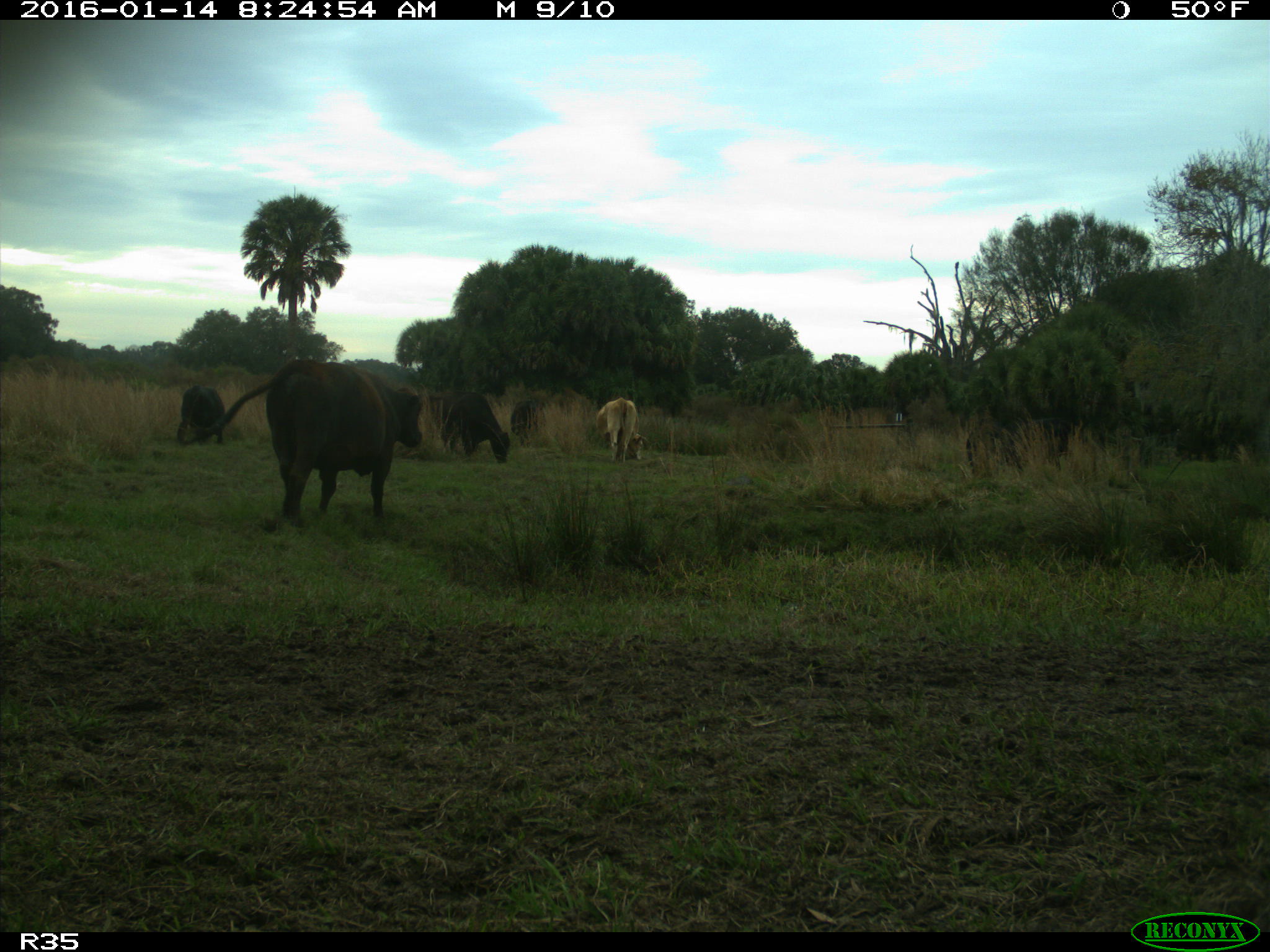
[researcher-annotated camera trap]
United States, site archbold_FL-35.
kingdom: Animalia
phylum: Chordata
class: Mammalia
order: Artiodactyla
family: Bovidae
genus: Bos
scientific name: Bos taurus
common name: domestic cow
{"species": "Bos taurus (domestic cow)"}